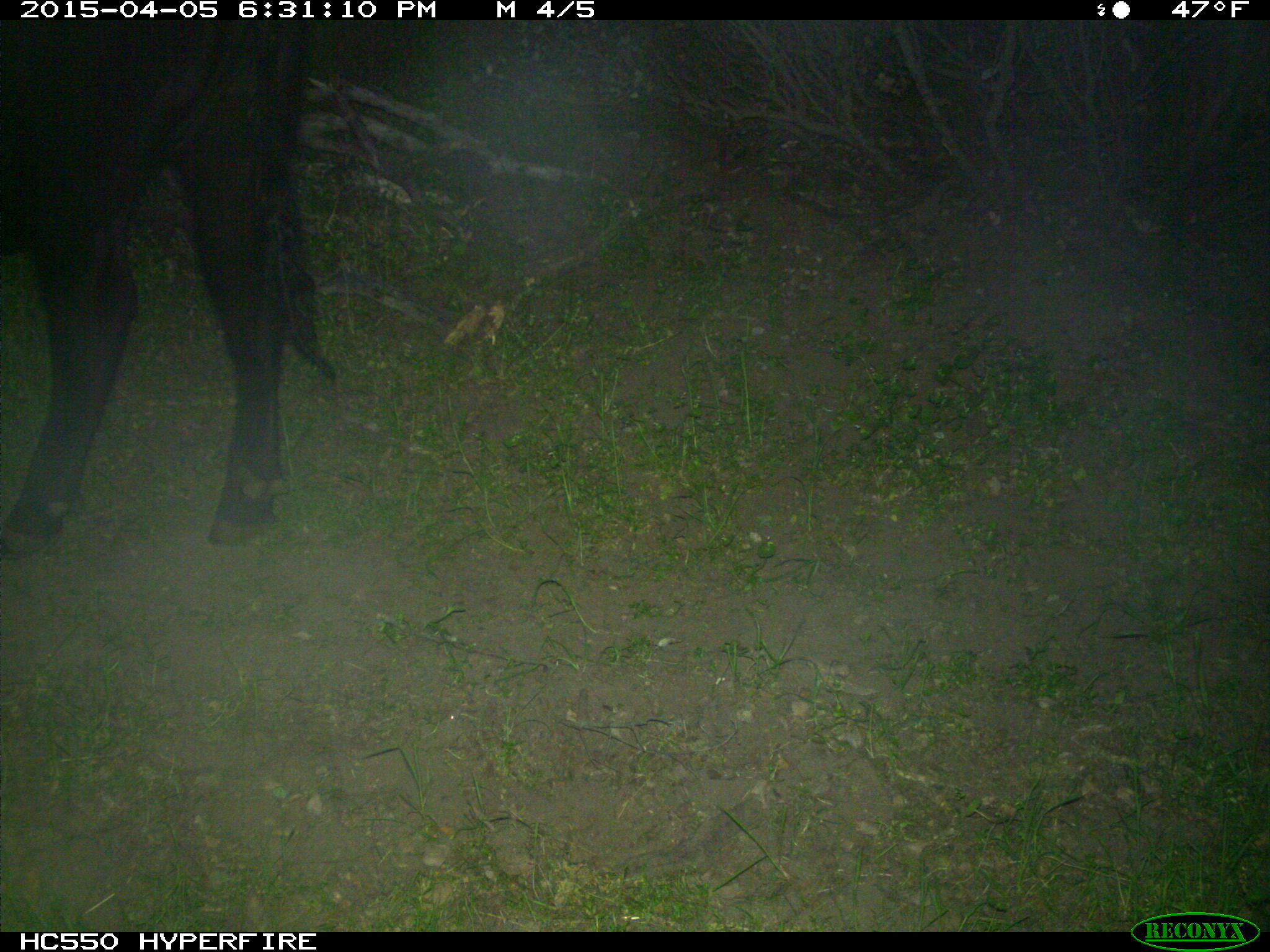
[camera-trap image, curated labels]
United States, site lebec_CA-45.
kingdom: Animalia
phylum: Chordata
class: Mammalia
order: Artiodactyla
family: Bovidae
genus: Bos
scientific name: Bos taurus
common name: domestic cow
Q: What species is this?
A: Bos taurus (domestic cow).